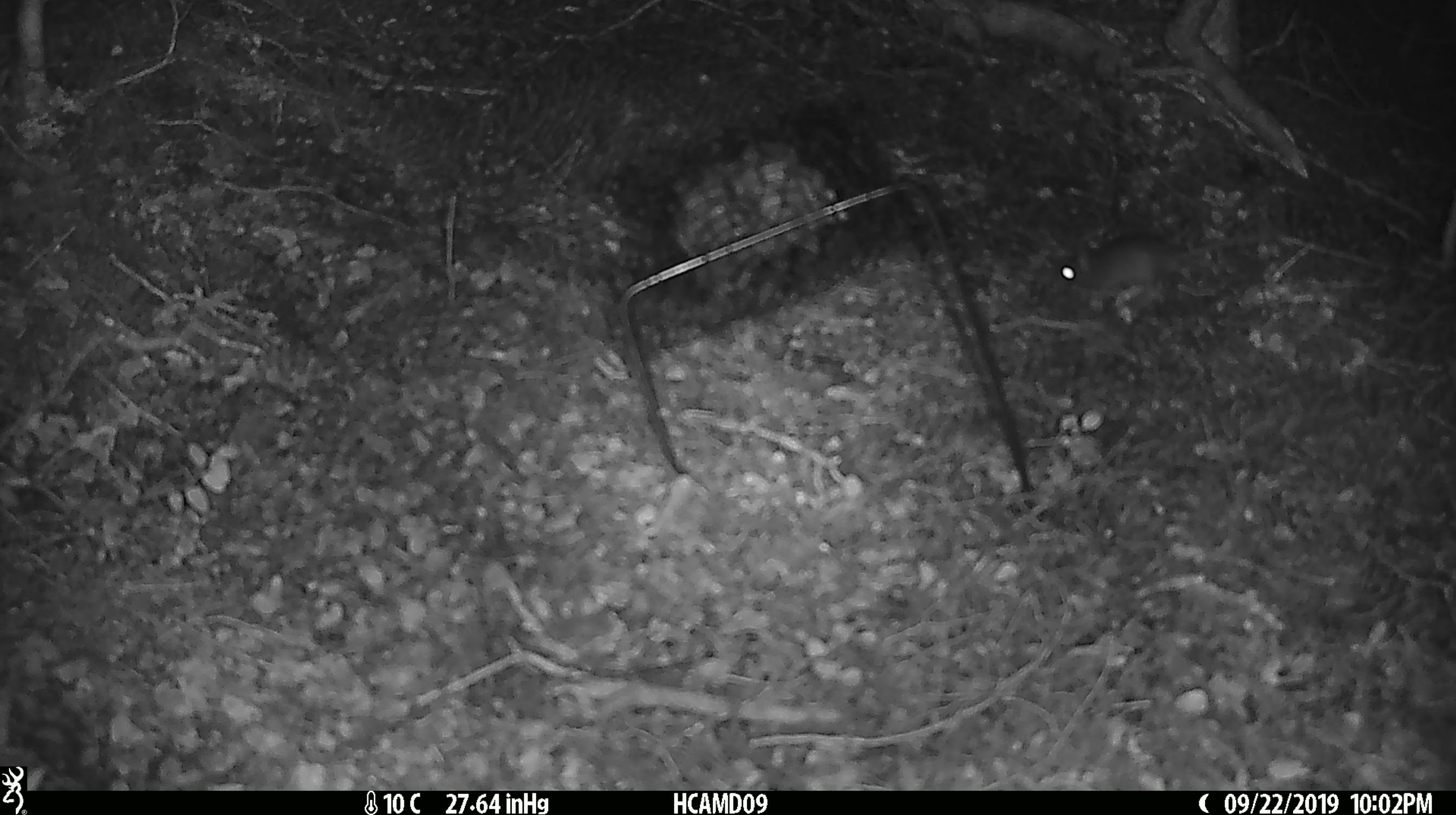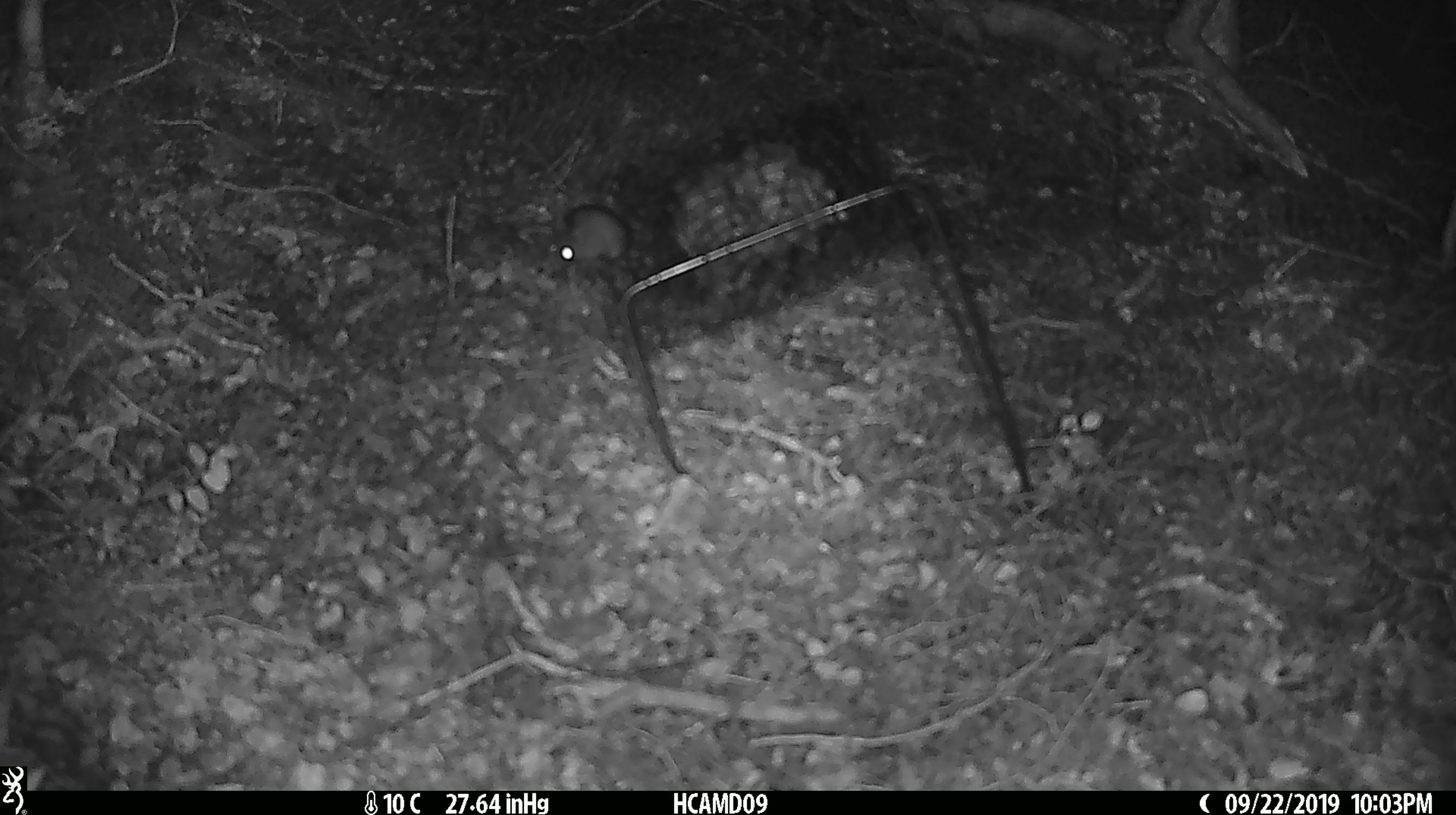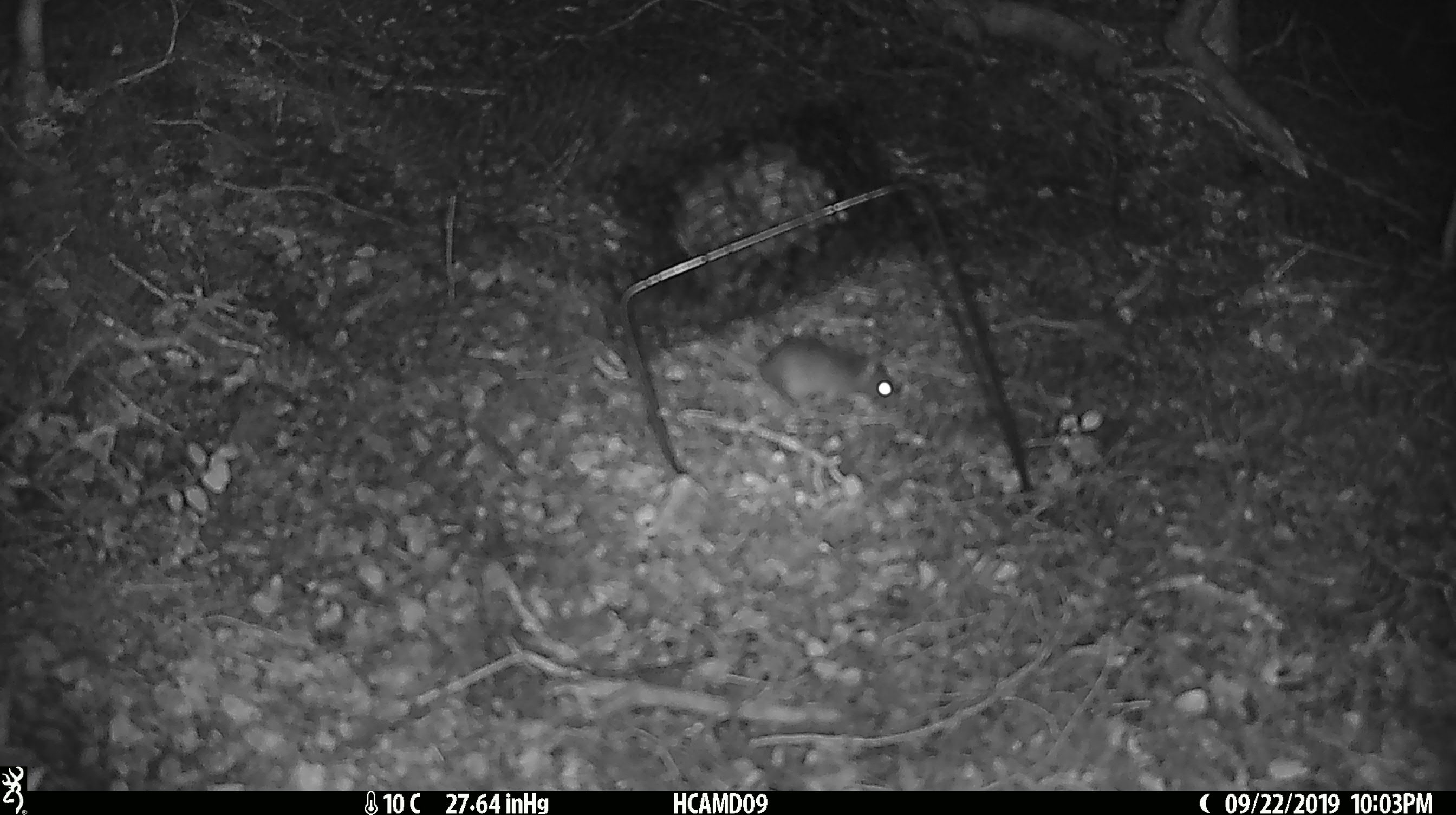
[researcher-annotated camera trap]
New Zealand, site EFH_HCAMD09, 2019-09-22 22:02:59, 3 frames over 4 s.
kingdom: Animalia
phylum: Chordata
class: Mammalia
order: Rodentia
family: Muridae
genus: Mus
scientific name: Mus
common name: mouse